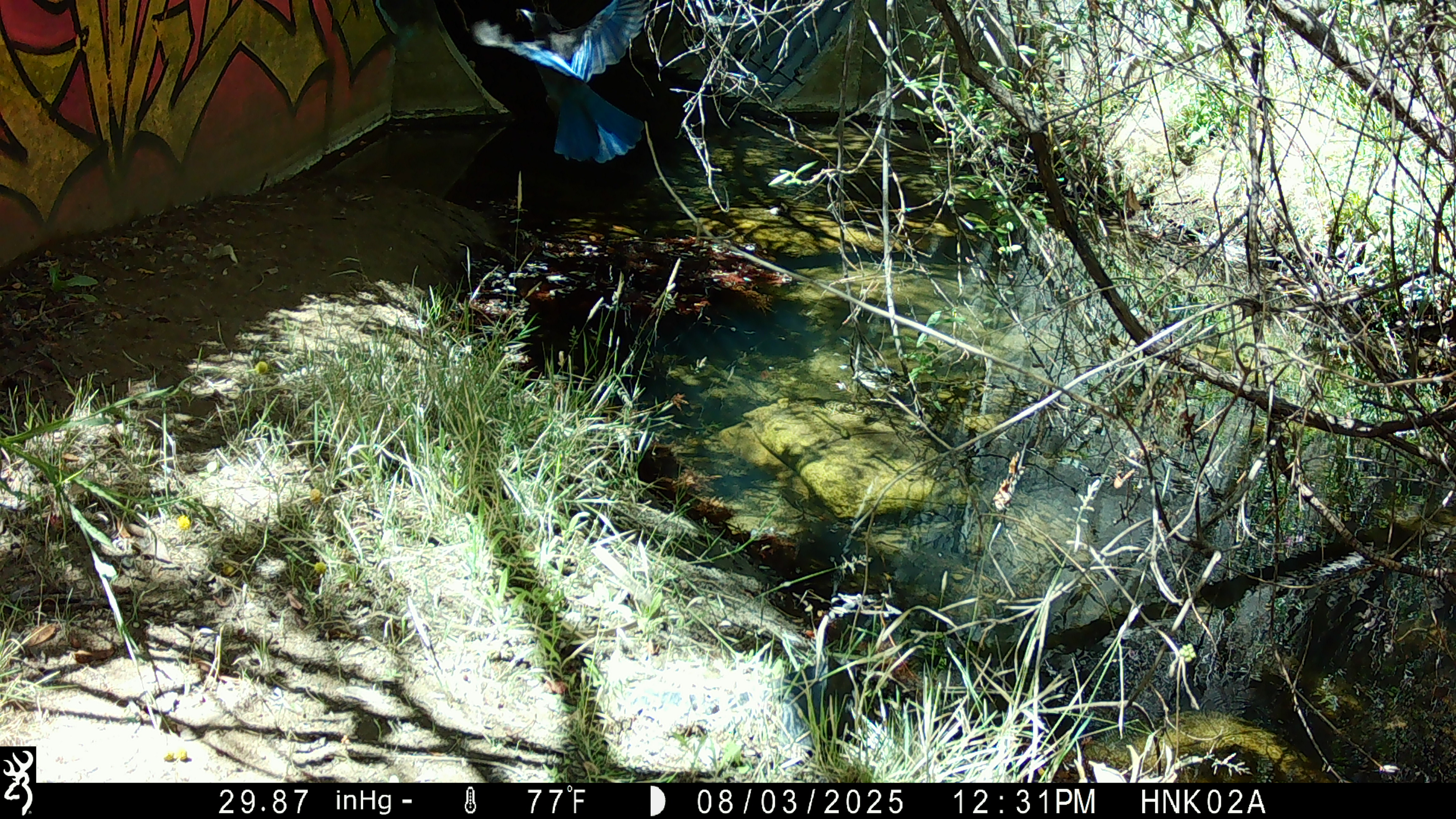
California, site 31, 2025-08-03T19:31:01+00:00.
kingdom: Animalia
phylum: Chordata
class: Aves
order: Passeriformes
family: Corvidae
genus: Cyanocitta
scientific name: Cyanocitta stelleri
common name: steller's jay